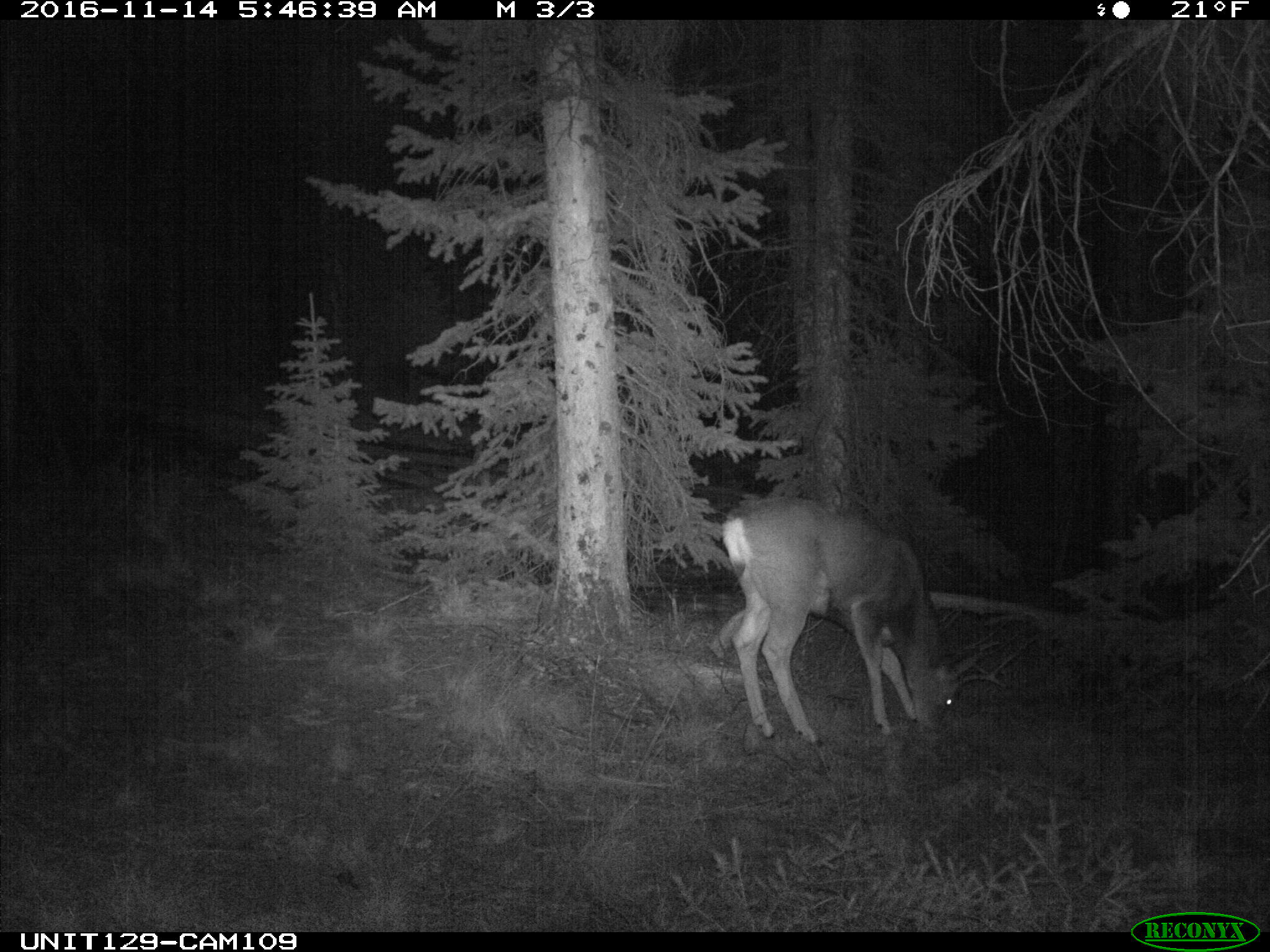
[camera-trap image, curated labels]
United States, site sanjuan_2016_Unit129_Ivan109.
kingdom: Animalia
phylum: Chordata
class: Mammalia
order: Artiodactyla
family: Cervidae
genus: Odocoileus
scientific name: Odocoileus hemionus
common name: mule deer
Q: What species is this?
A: Odocoileus hemionus (mule deer).